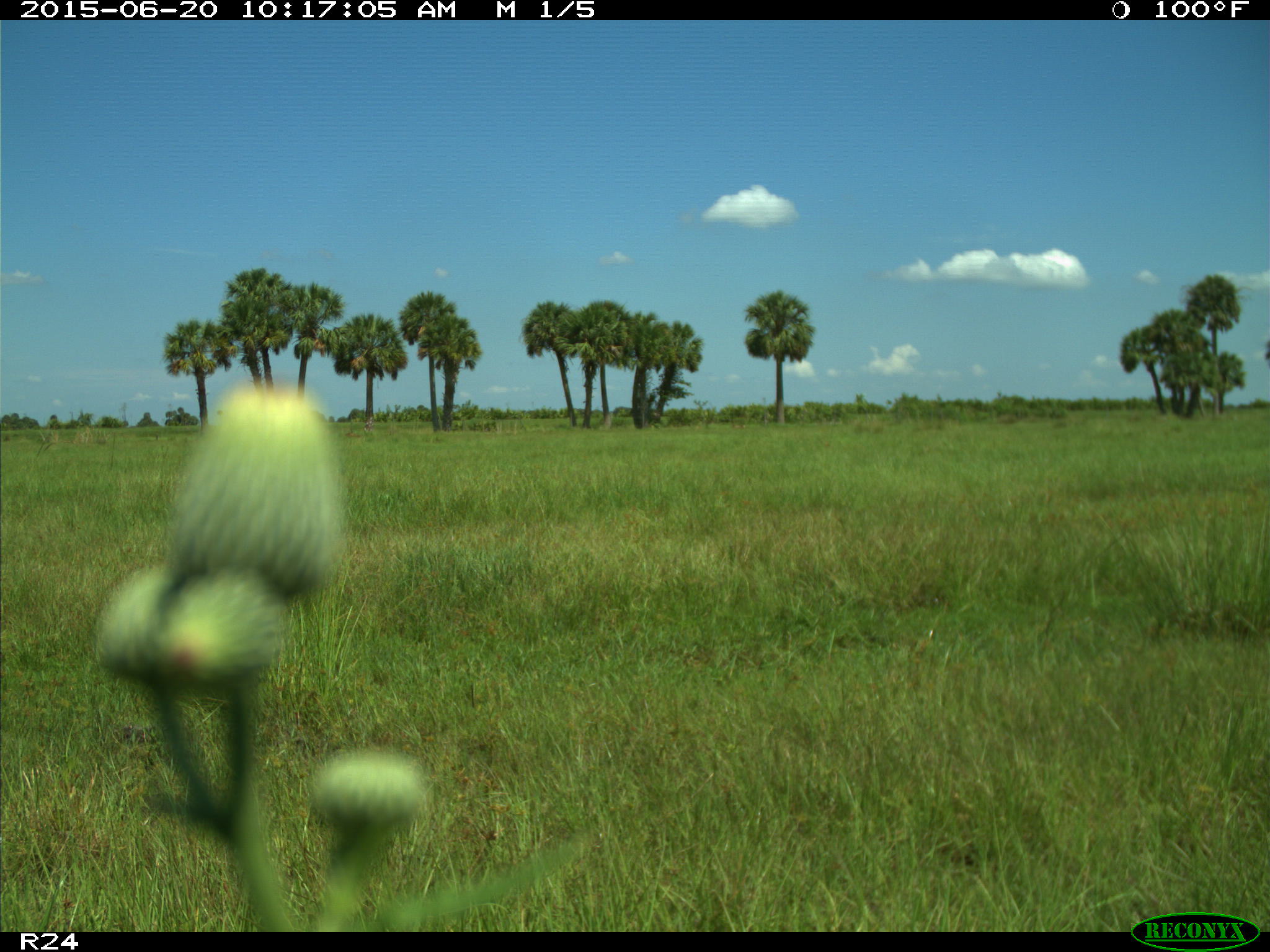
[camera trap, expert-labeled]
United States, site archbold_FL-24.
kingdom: Animalia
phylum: Chordata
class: Mammalia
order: Artiodactyla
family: Bovidae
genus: Bos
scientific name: Bos taurus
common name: domestic cow